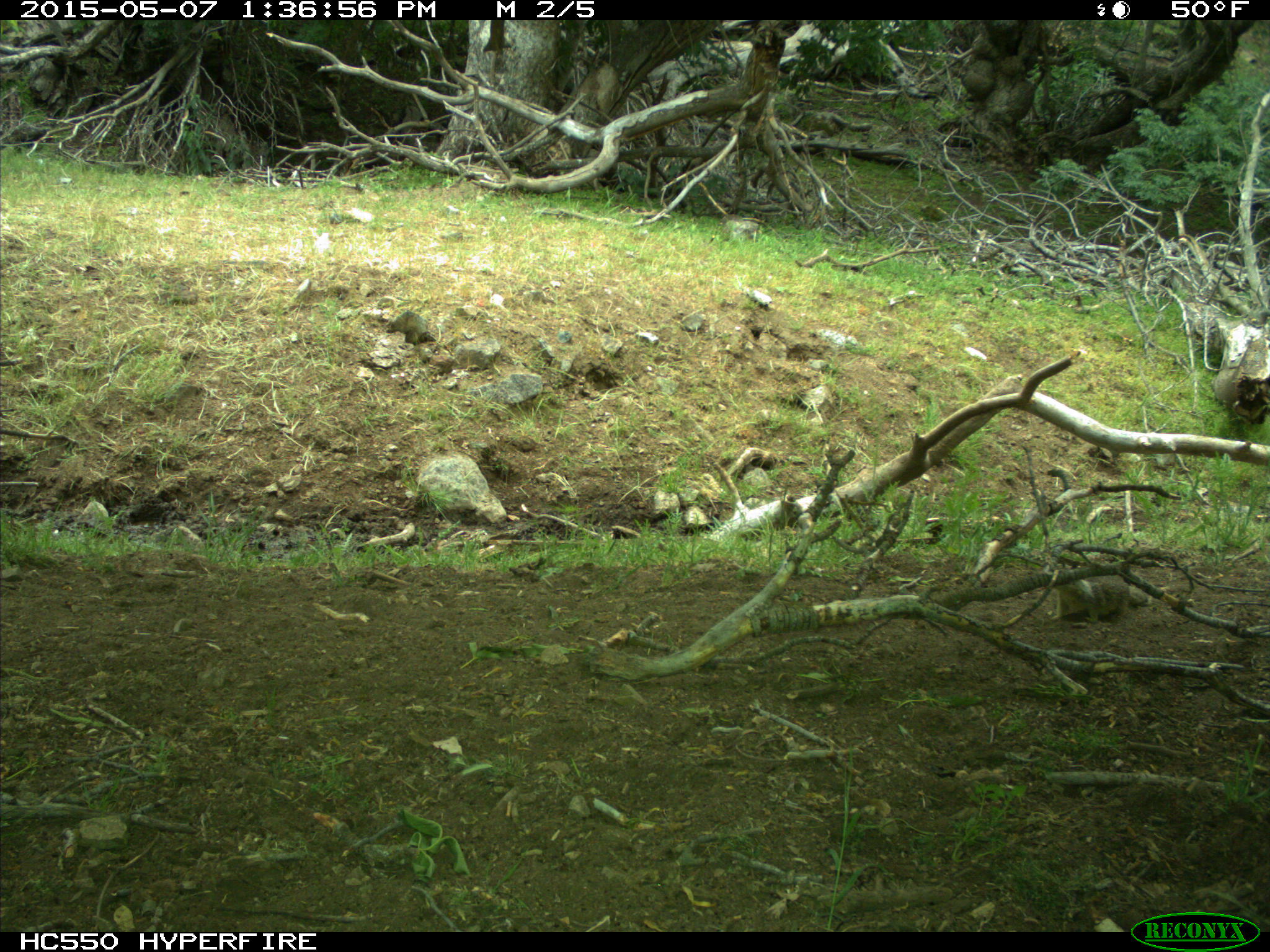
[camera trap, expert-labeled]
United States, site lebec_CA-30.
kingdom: Animalia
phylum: Chordata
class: Mammalia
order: Rodentia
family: Sciuridae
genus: Otospermophilus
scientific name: Otospermophilus beecheyi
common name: california ground squirrel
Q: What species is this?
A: Otospermophilus beecheyi (california ground squirrel).